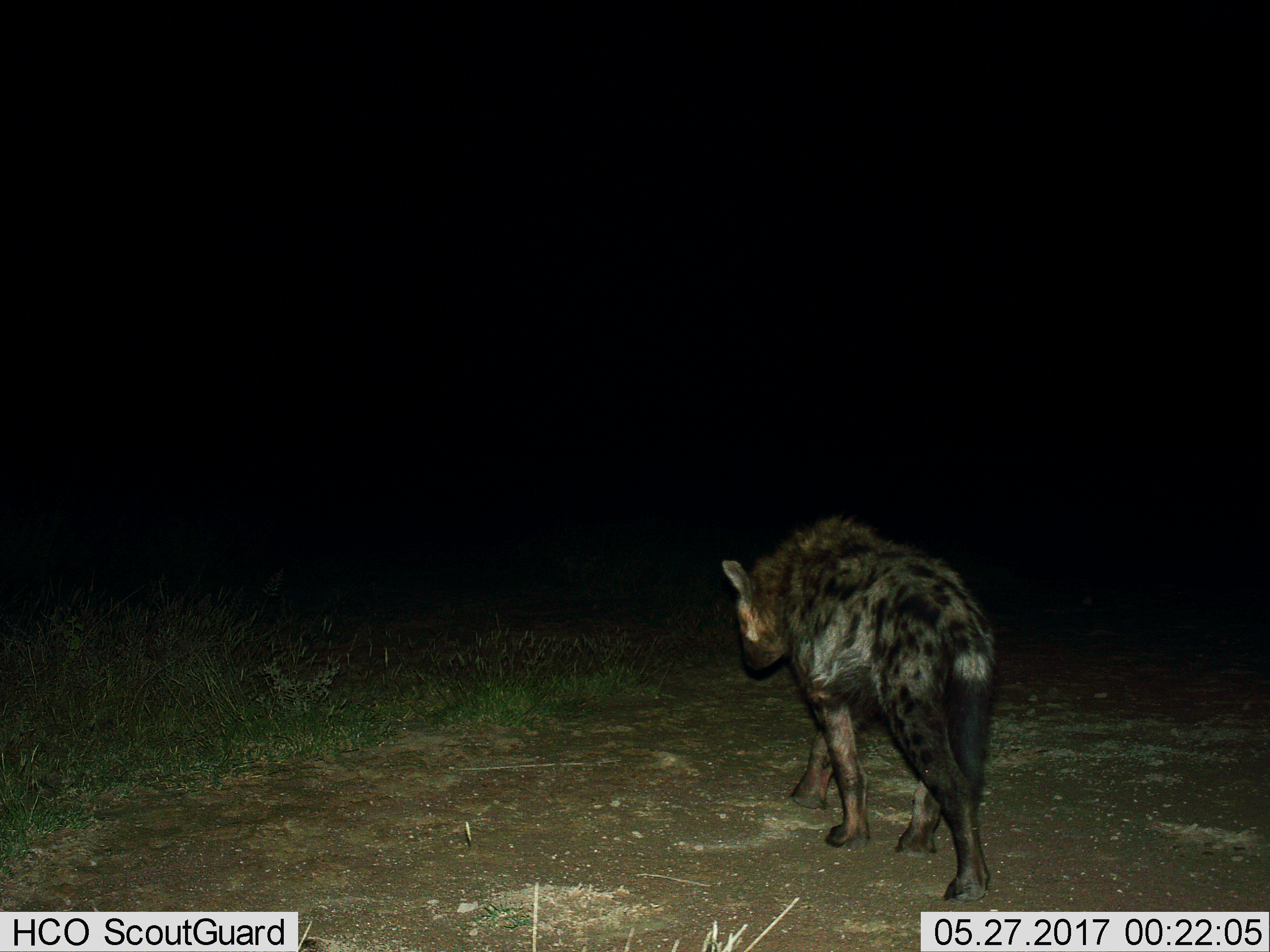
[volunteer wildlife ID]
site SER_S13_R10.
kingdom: Animalia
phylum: Chordata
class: Mammalia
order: Carnivora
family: Hyaenidae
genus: Crocuta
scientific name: Crocuta crocuta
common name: spotted hyena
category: hyenaspotted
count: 1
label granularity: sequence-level